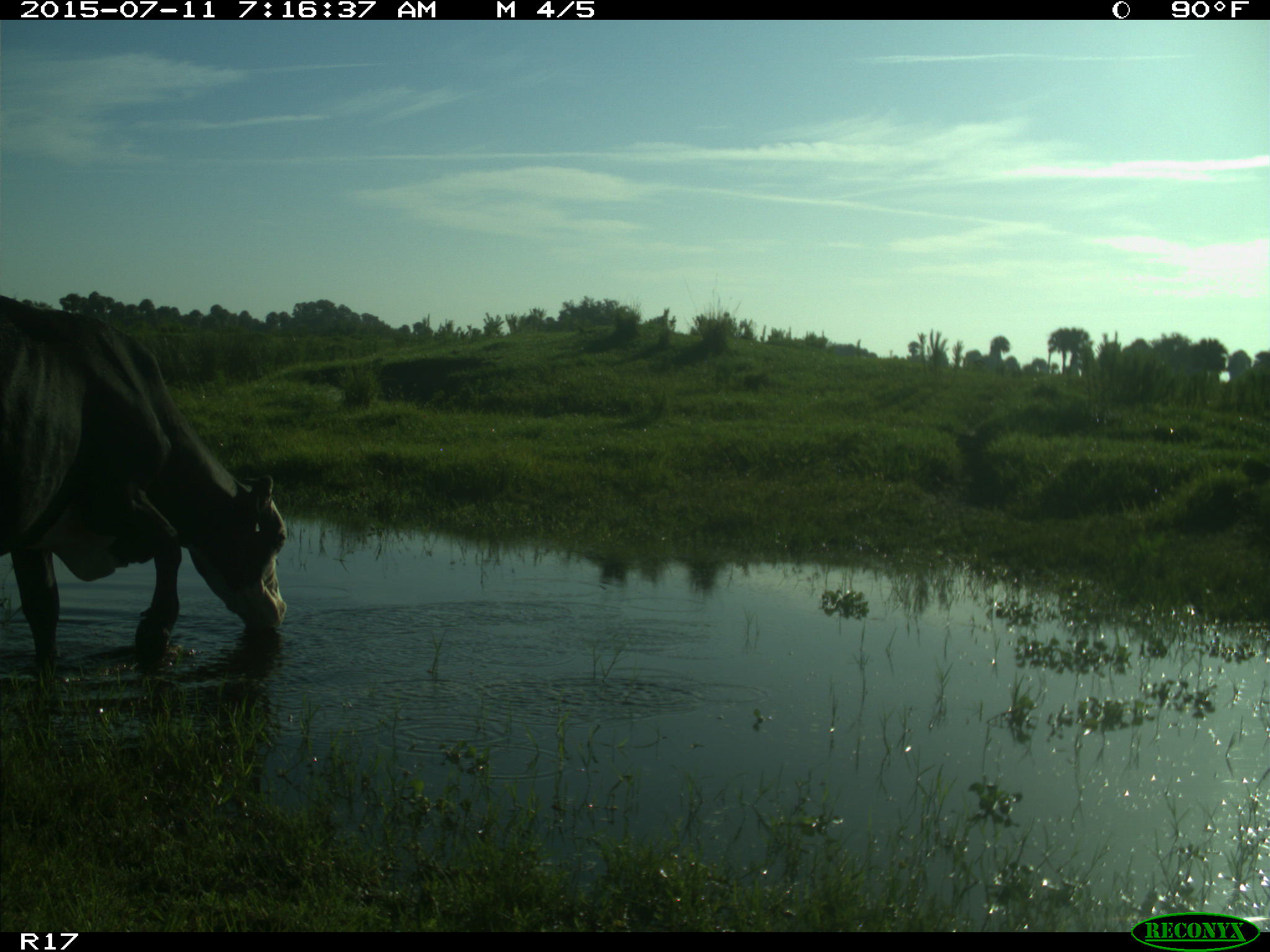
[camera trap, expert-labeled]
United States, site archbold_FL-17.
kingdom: Animalia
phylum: Chordata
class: Mammalia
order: Artiodactyla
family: Bovidae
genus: Bos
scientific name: Bos taurus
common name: domestic cow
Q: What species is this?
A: Bos taurus (domestic cow).